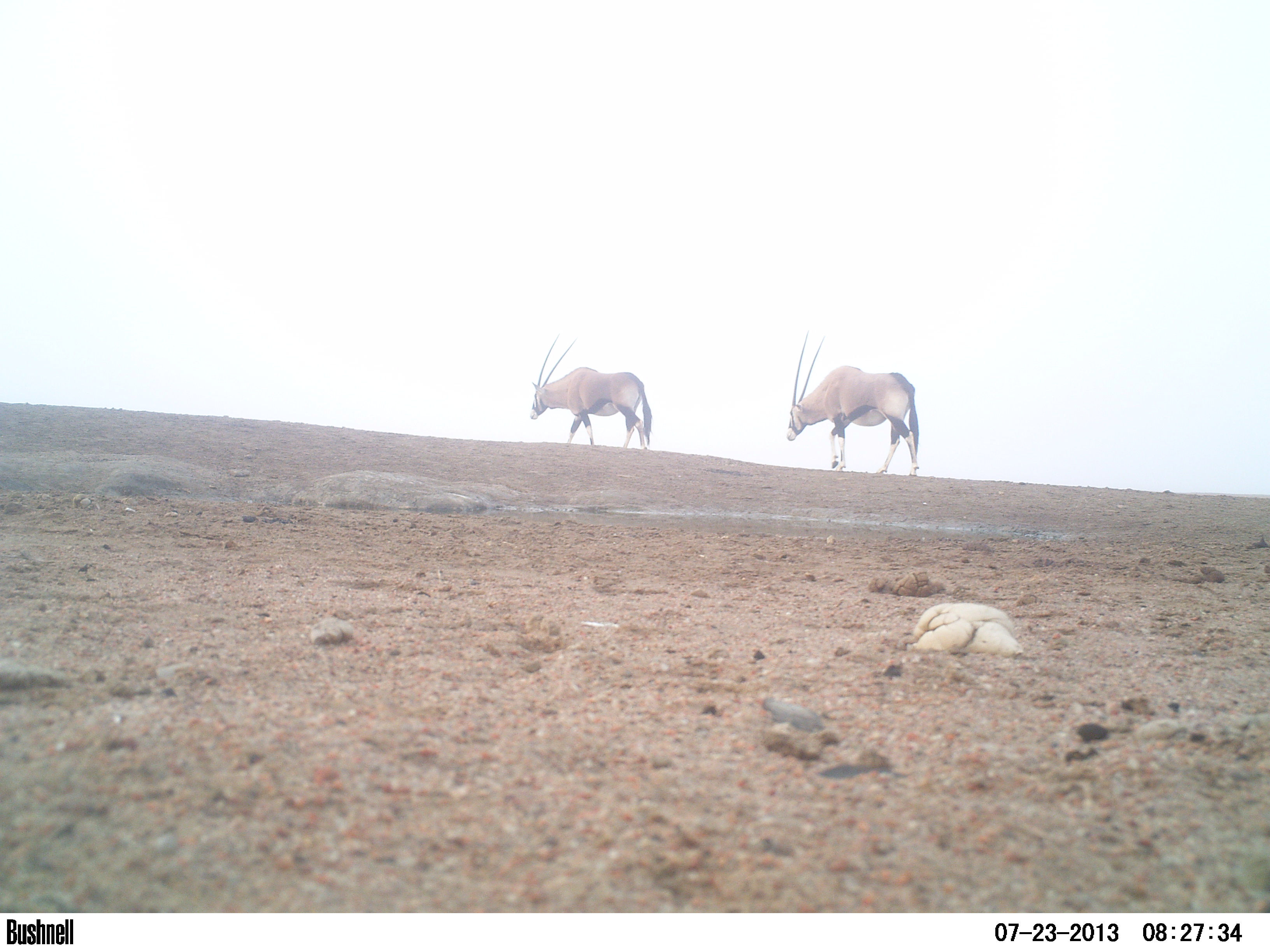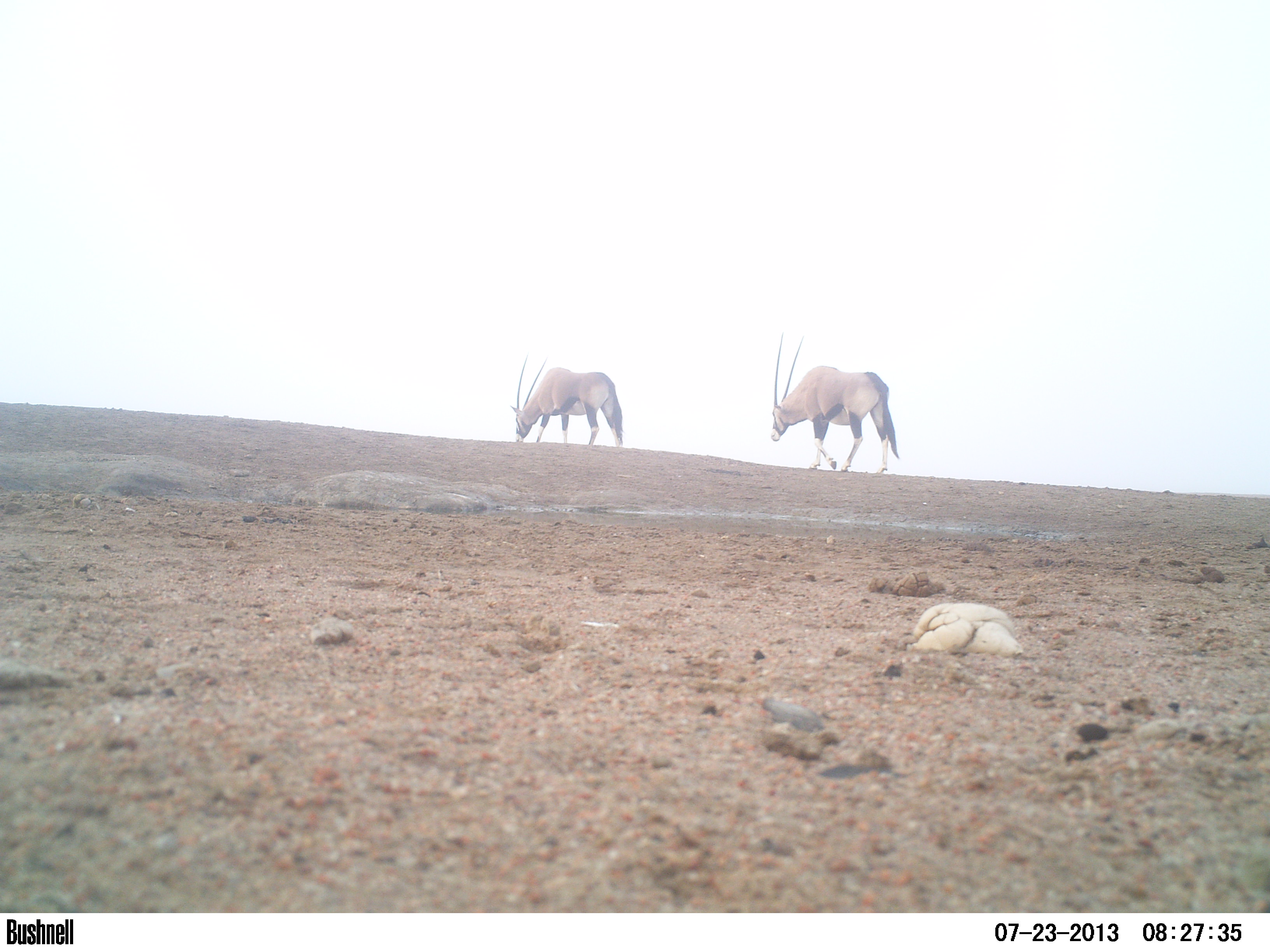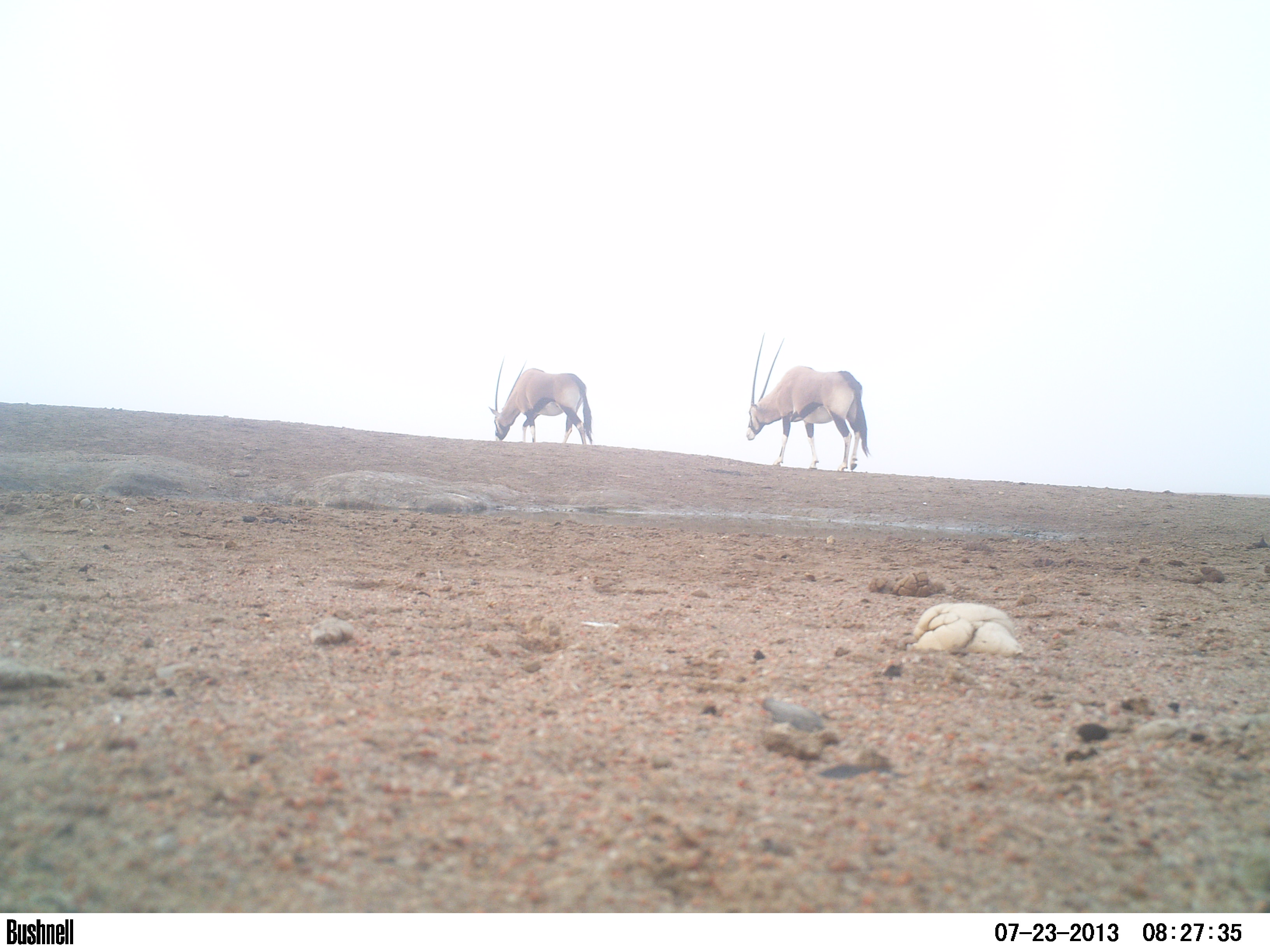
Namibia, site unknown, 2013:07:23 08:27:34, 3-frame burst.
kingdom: Animalia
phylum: Chordata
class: Mammalia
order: Artiodactyla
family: Bovidae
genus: Oryx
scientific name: Oryx gazella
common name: gemsbok